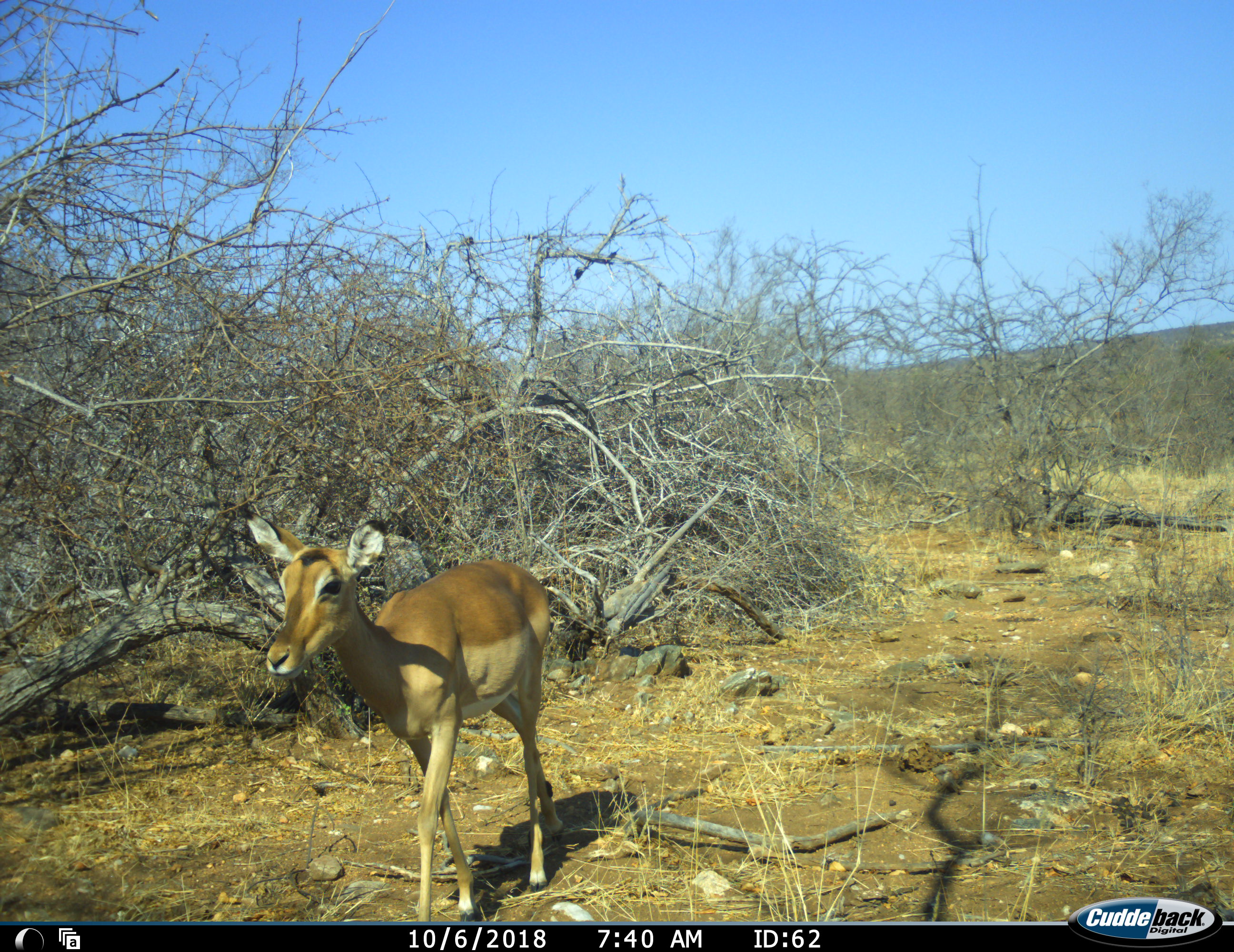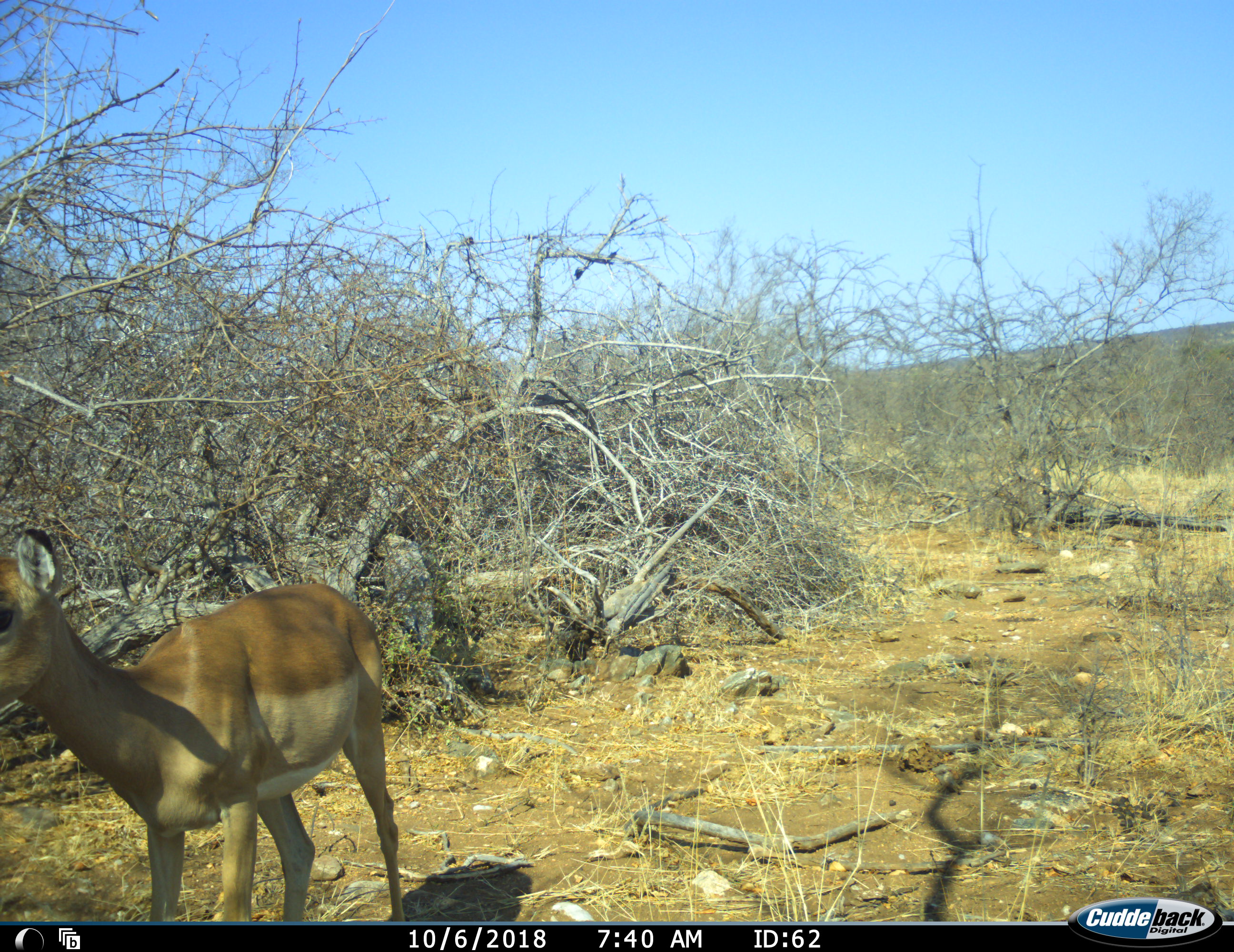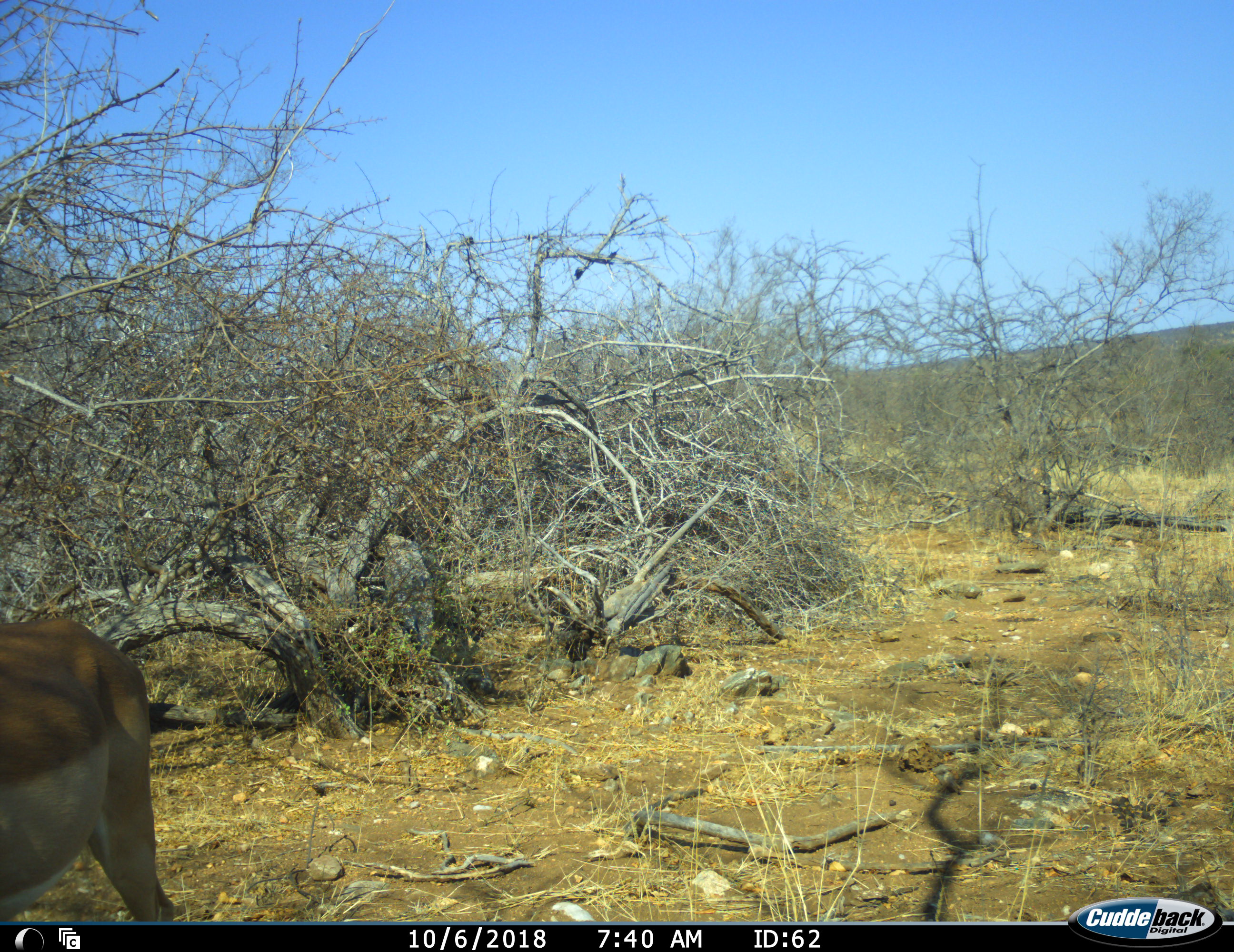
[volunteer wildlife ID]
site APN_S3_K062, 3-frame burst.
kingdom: Animalia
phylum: Chordata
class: Mammalia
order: Artiodactyla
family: Bovidae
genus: Aepyceros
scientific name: Aepyceros melampus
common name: impala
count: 1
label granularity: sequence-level